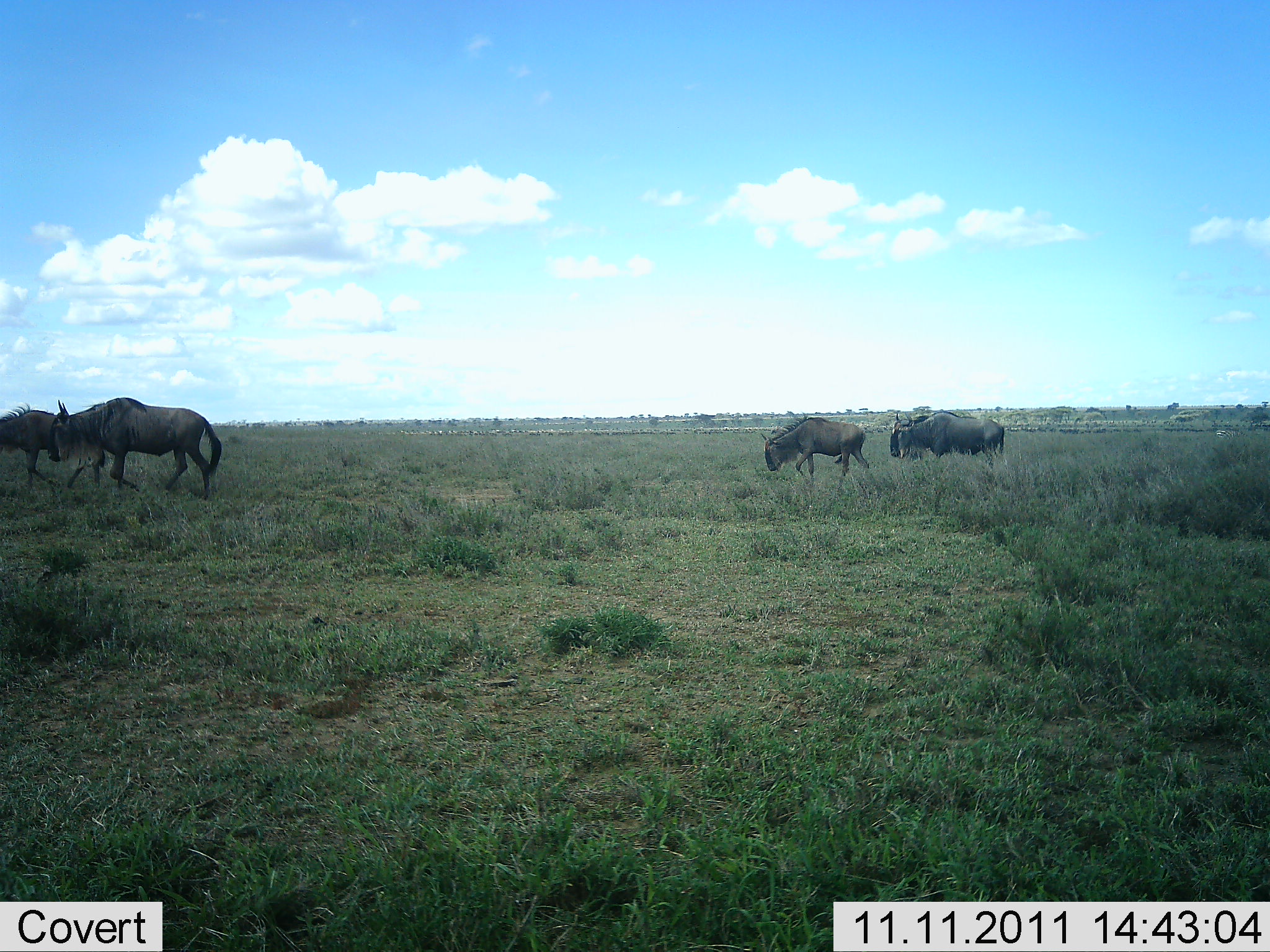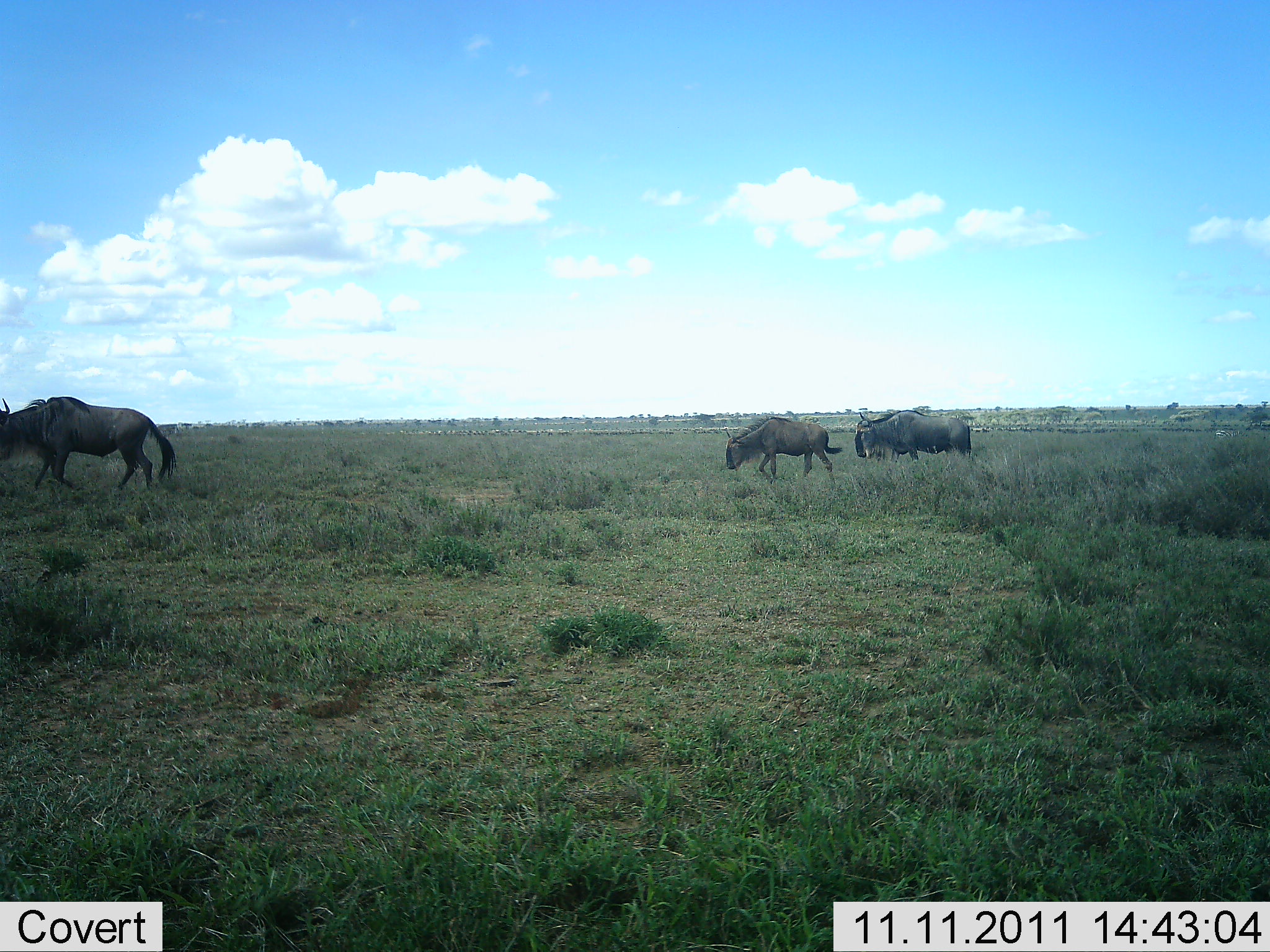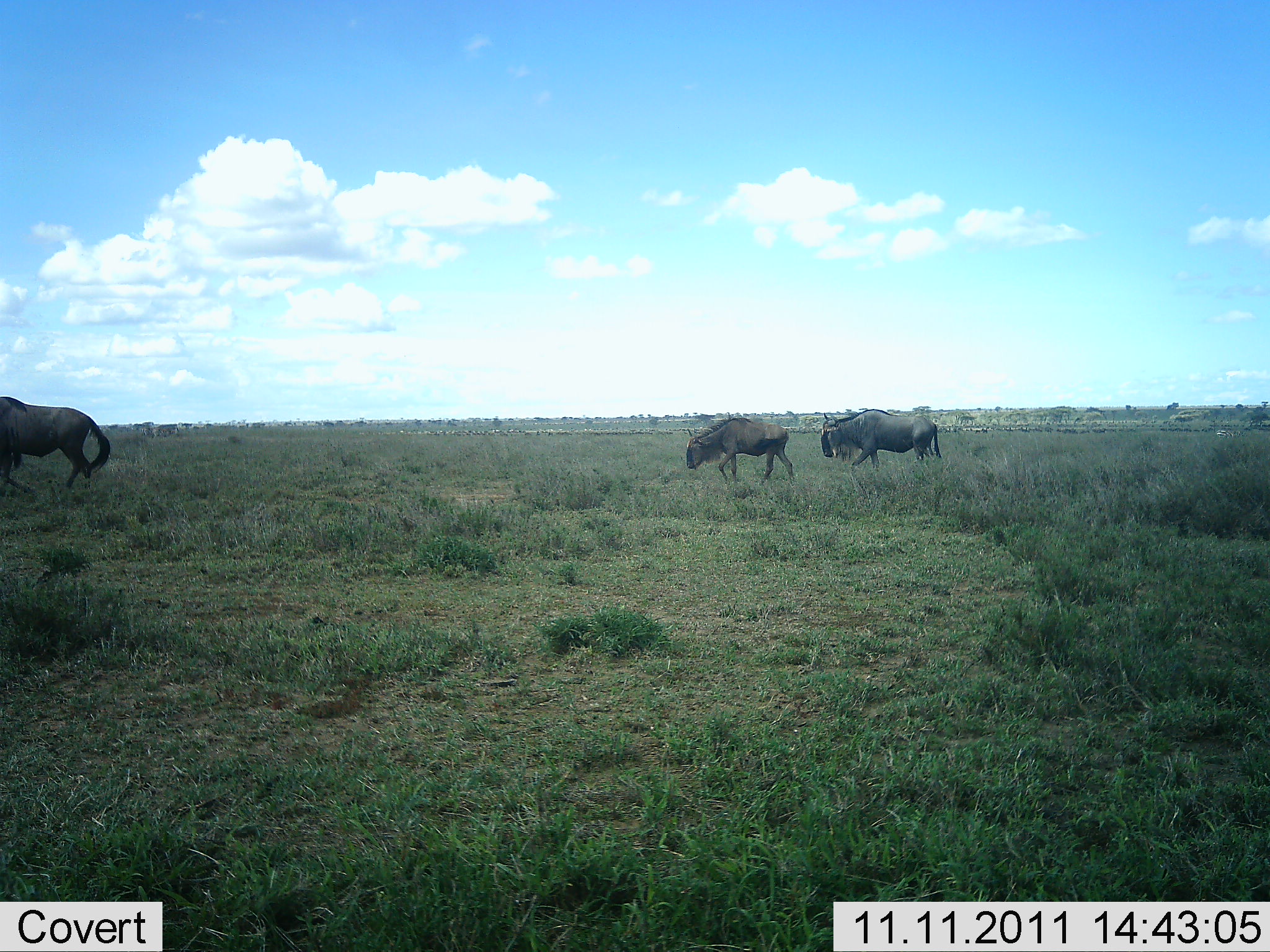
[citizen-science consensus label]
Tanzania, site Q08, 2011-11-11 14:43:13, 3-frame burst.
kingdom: Animalia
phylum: Chordata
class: Mammalia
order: Artiodactyla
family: Bovidae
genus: Connochaetes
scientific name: Connochaetes taurinus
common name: blue wildebeest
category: wildebeest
Wildebeest (blue wildebeest) (Connochaetes taurinus), count 4. Behavior (volunteer vote fractions): standing 8%, resting 0%, moving 100%, interacting 0%. Young present (vote fraction): 0%. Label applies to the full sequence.